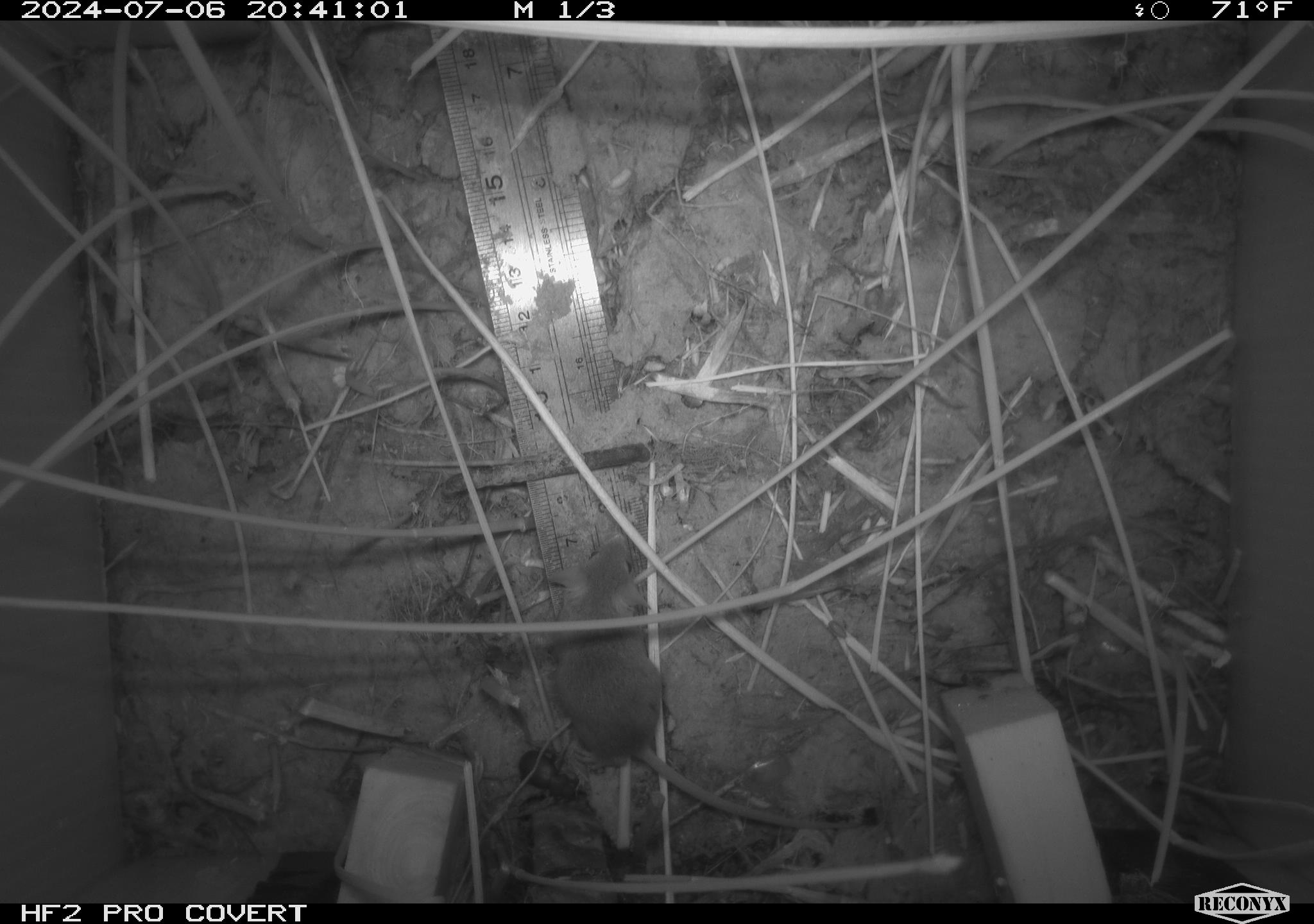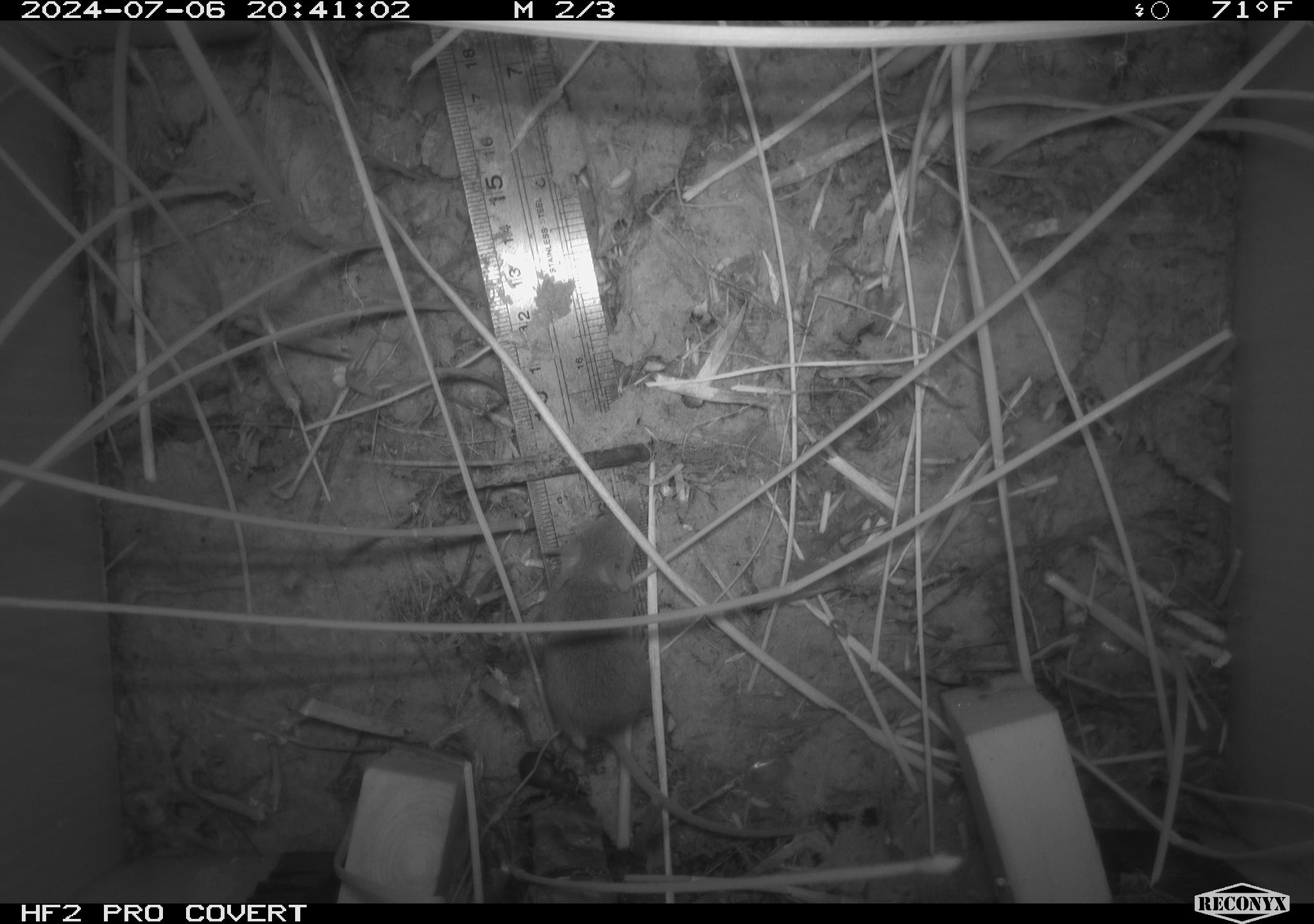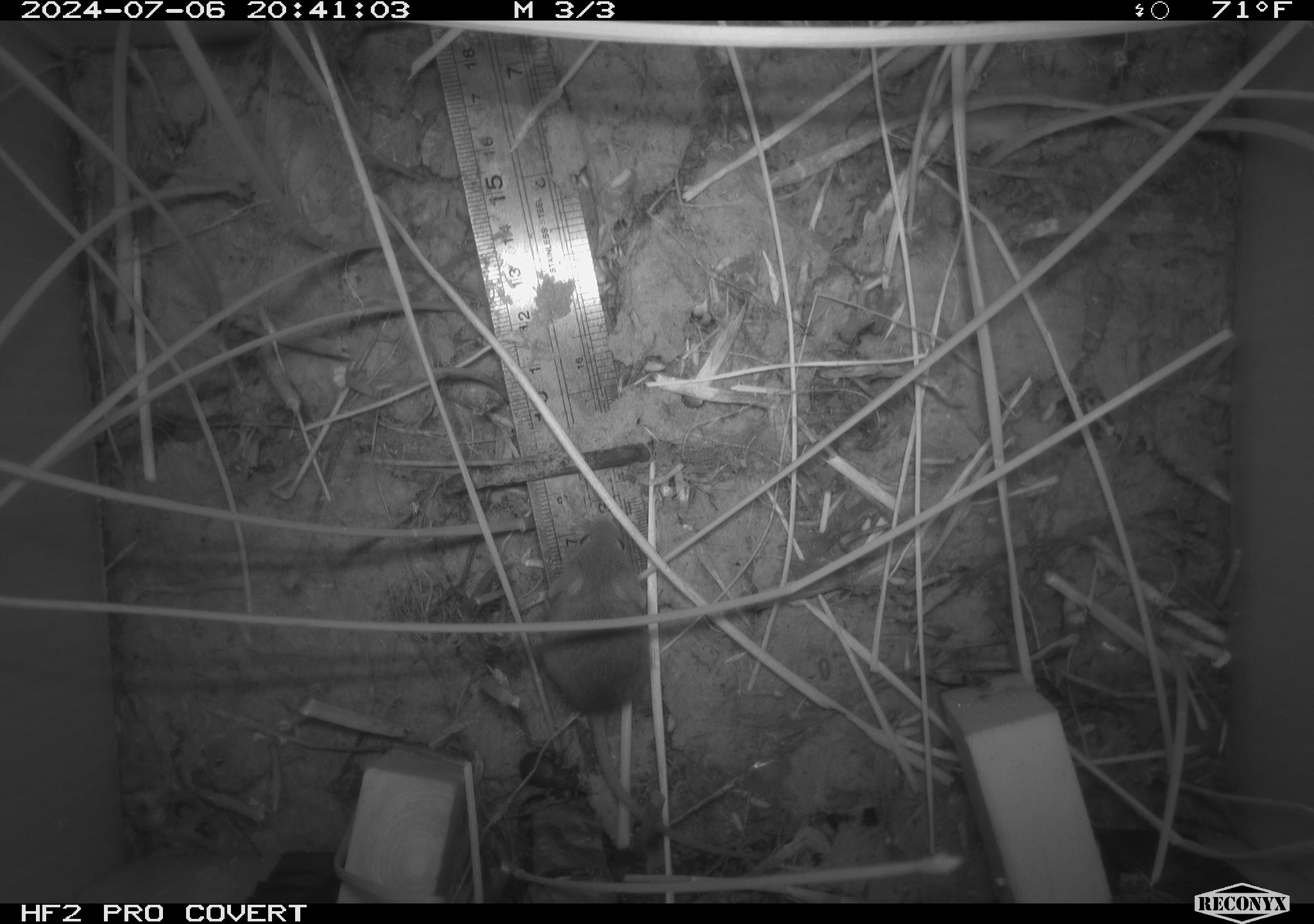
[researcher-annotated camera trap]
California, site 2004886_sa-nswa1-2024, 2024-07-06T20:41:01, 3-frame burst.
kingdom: Animalia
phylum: Chordata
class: Mammalia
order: Rodentia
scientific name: Rodentia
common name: rodent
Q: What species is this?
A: Rodent (Rodentia).